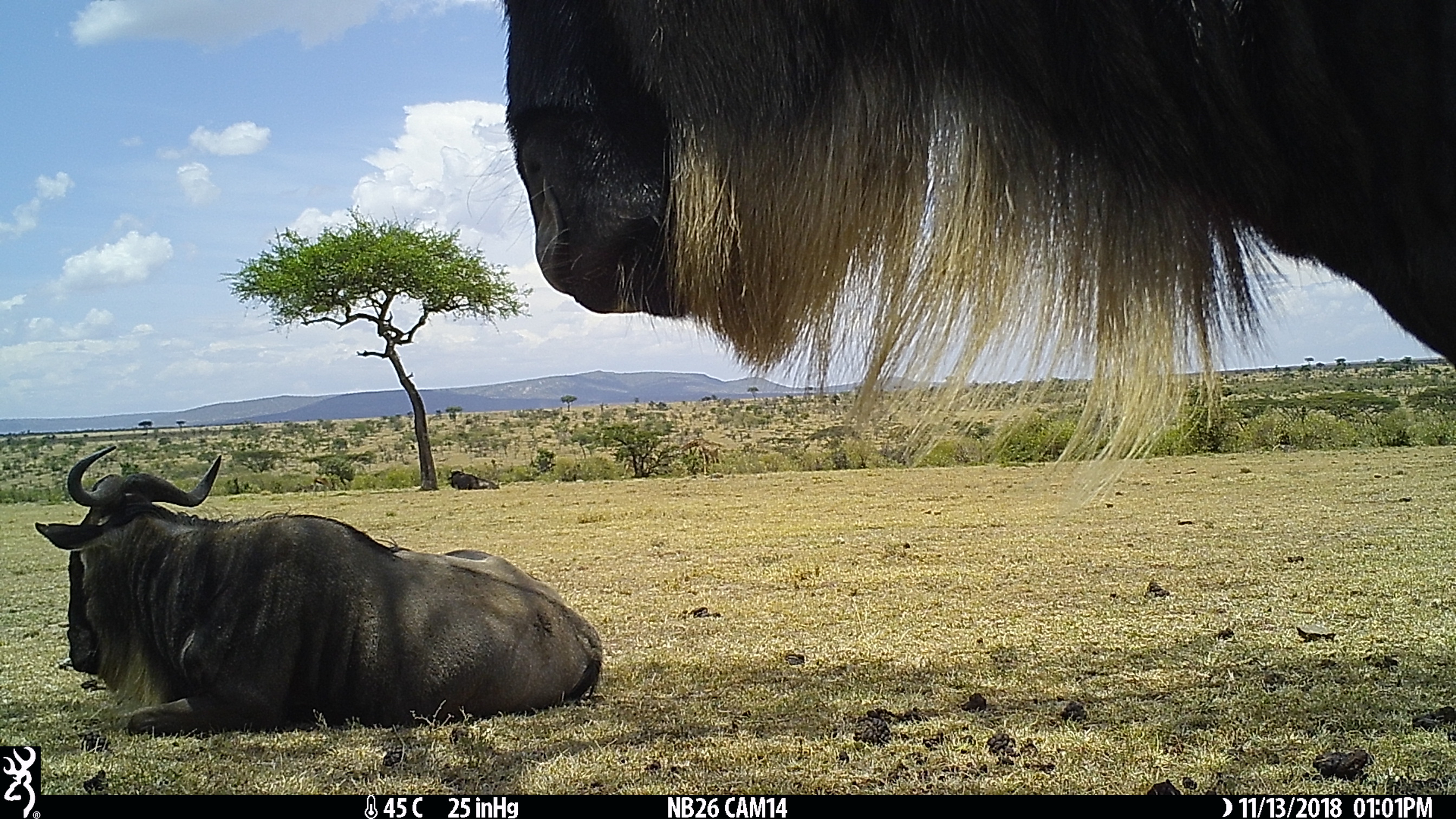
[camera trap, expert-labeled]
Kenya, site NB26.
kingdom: Animalia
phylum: Chordata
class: Mammalia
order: Artiodactyla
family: Bovidae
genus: Connochaetes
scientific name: Connochaetes taurinus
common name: blue wildebeest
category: wildebeest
Wildebeest (blue wildebeest) (Connochaetes taurinus).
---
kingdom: Animalia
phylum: Chordata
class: Mammalia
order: Artiodactyla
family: Giraffidae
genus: Giraffa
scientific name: Giraffa camelopardalis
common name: northern giraffe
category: giraffe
Giraffe (northern giraffe) (Giraffa camelopardalis).